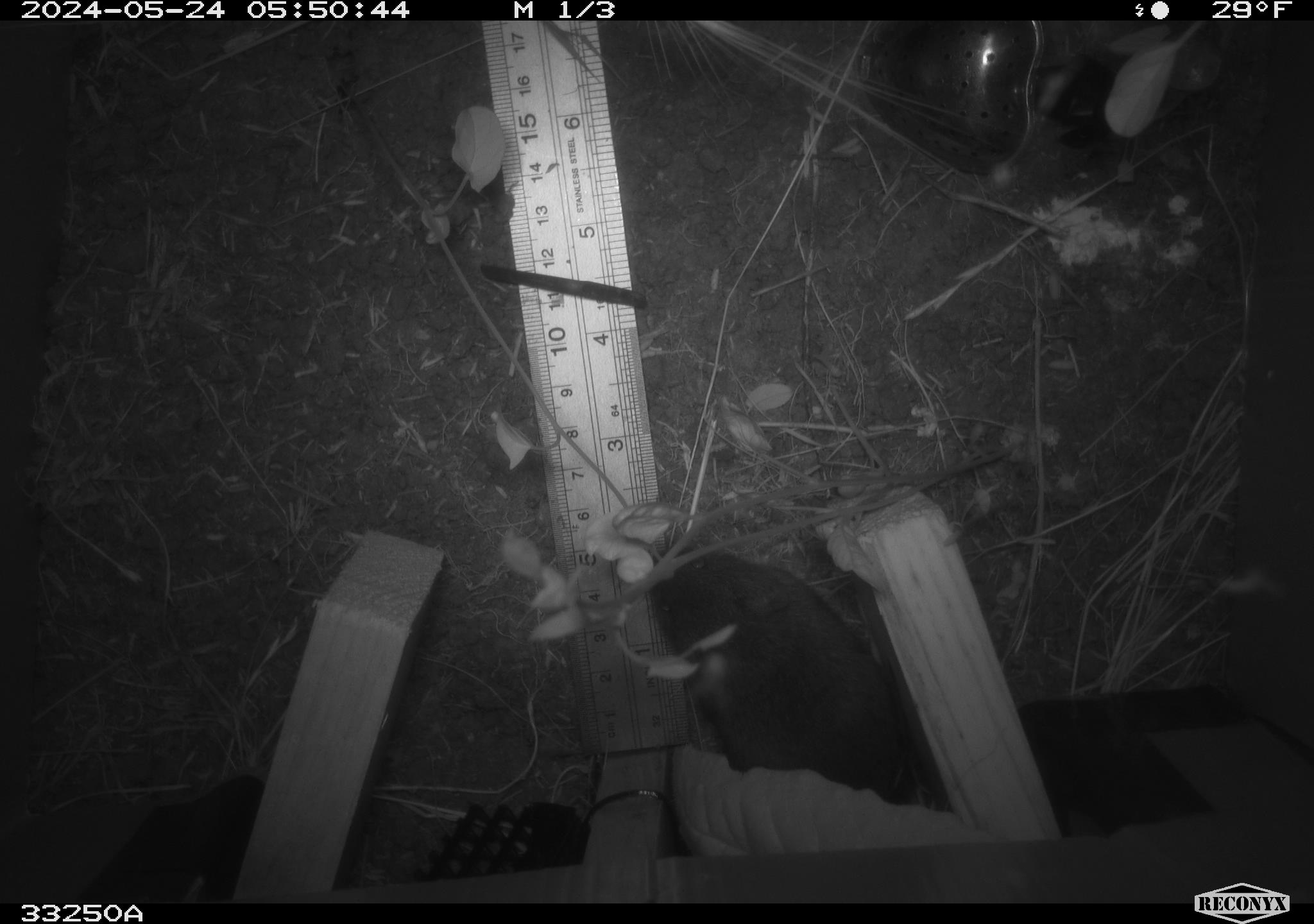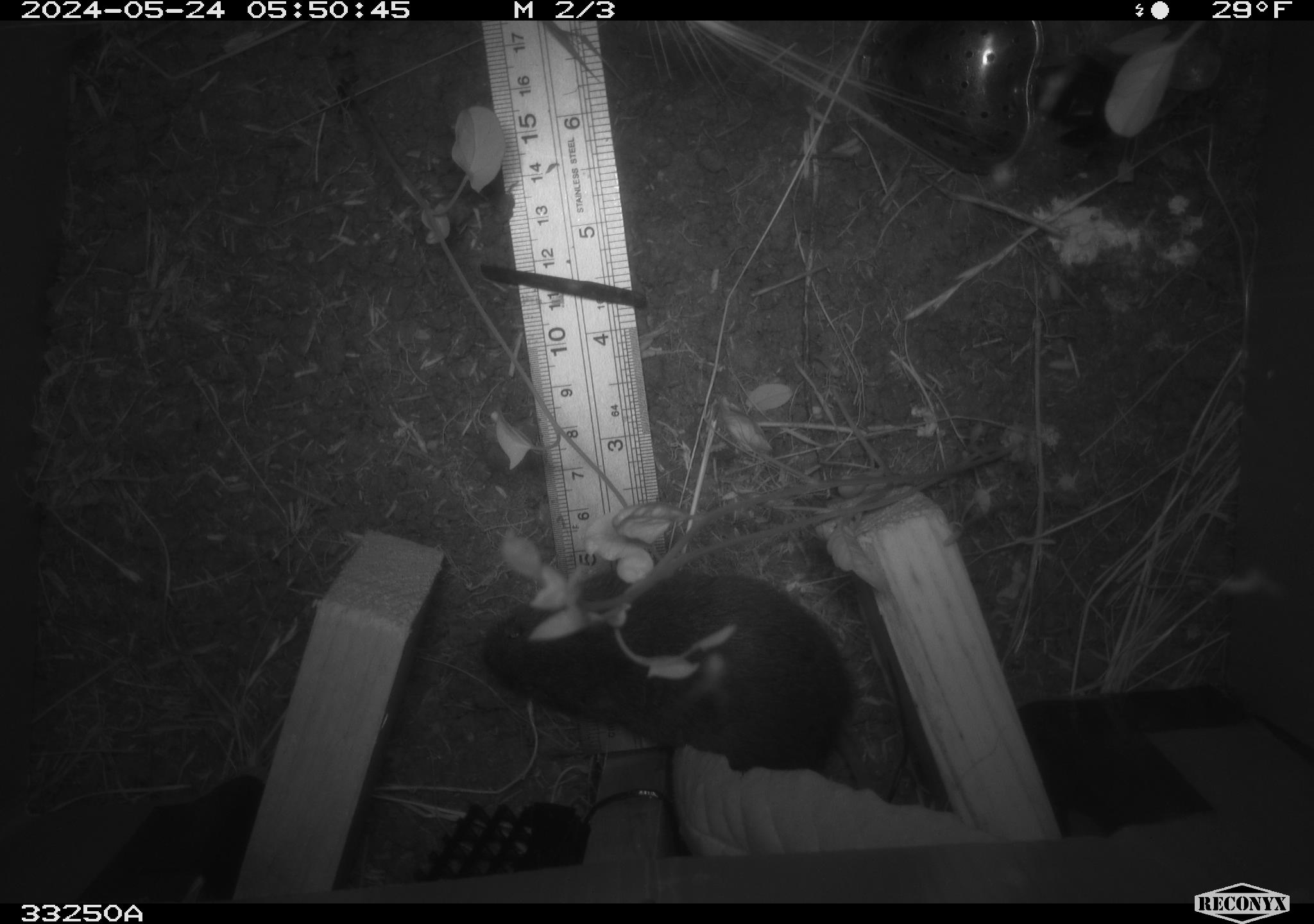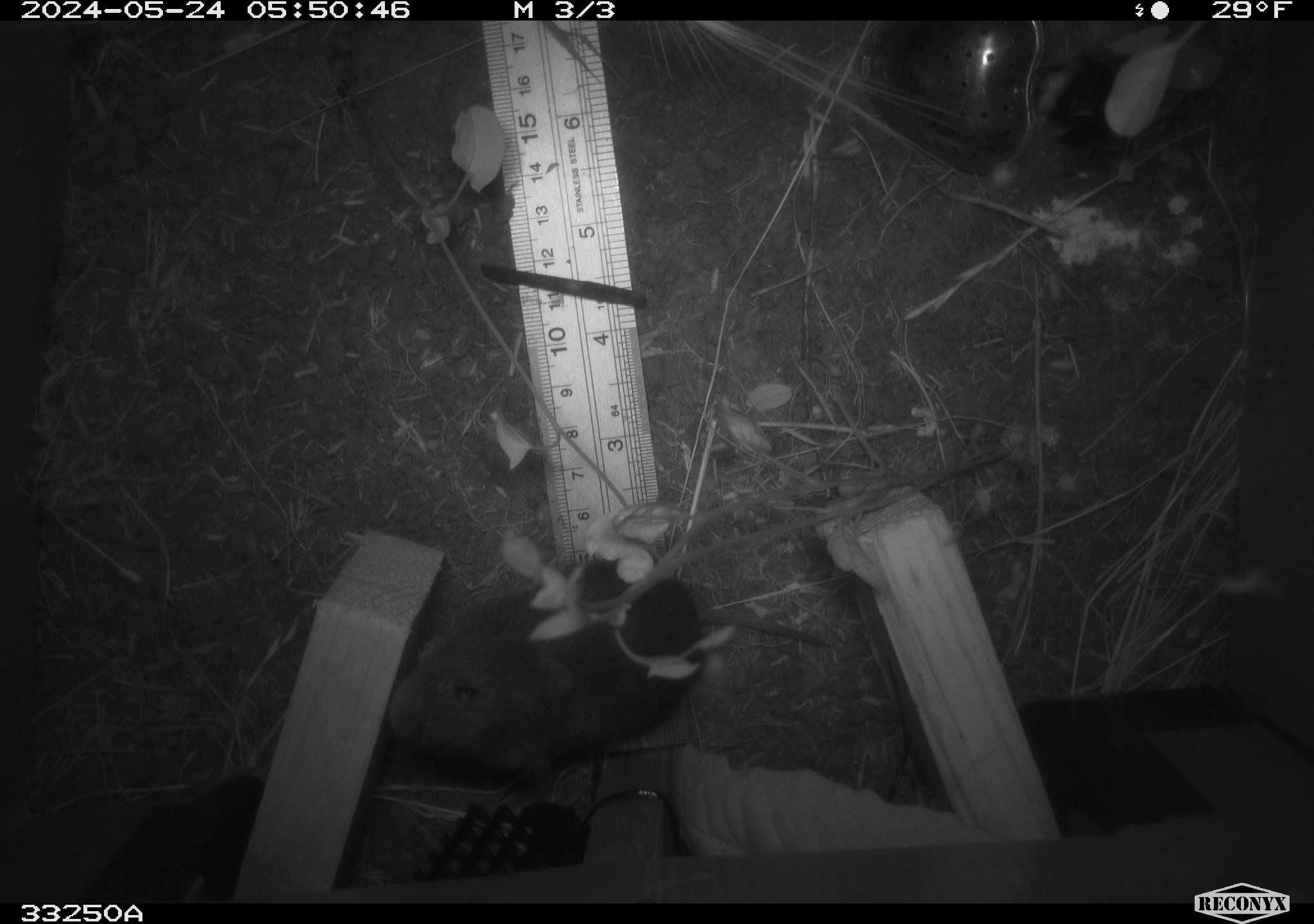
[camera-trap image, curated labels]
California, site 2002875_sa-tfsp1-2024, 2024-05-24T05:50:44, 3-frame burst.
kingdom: Animalia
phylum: Chordata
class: Mammalia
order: Rodentia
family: Cricetidae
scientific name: Arvicolinae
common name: voles, lemmings, and muskrats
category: arvicolinae subfamily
Arvicolinae subfamily (voles, lemmings, and muskrats) (Arvicolinae).